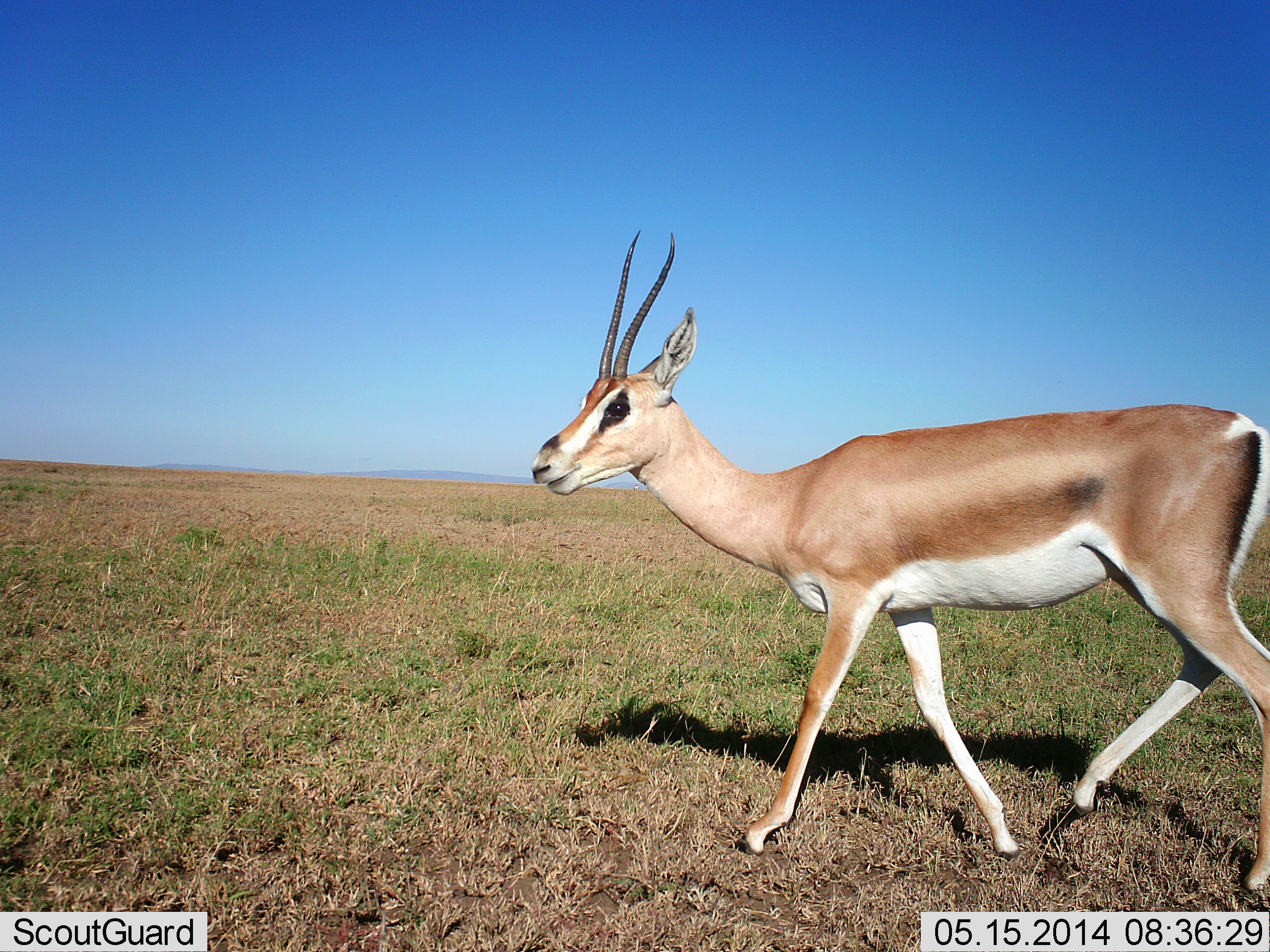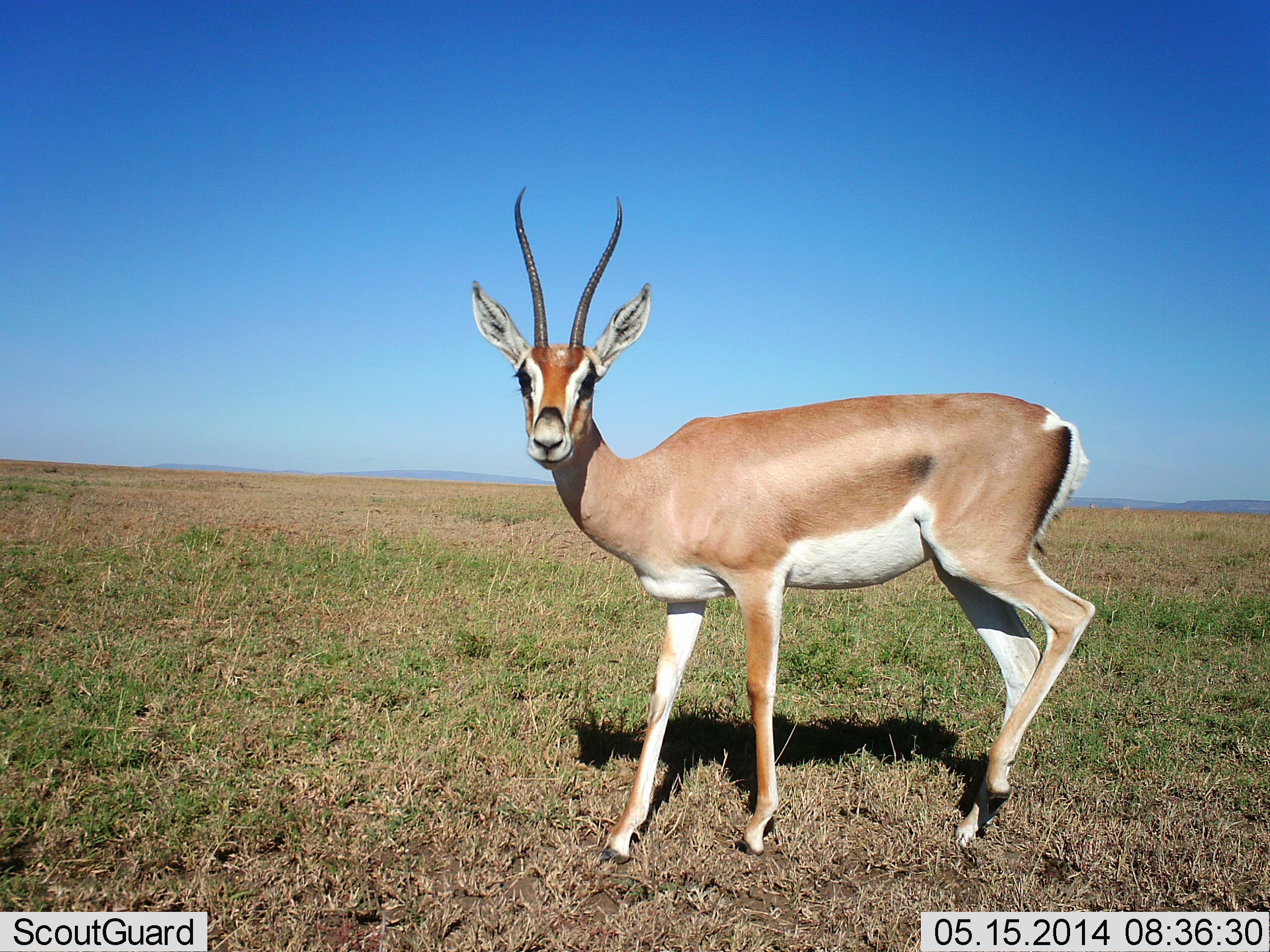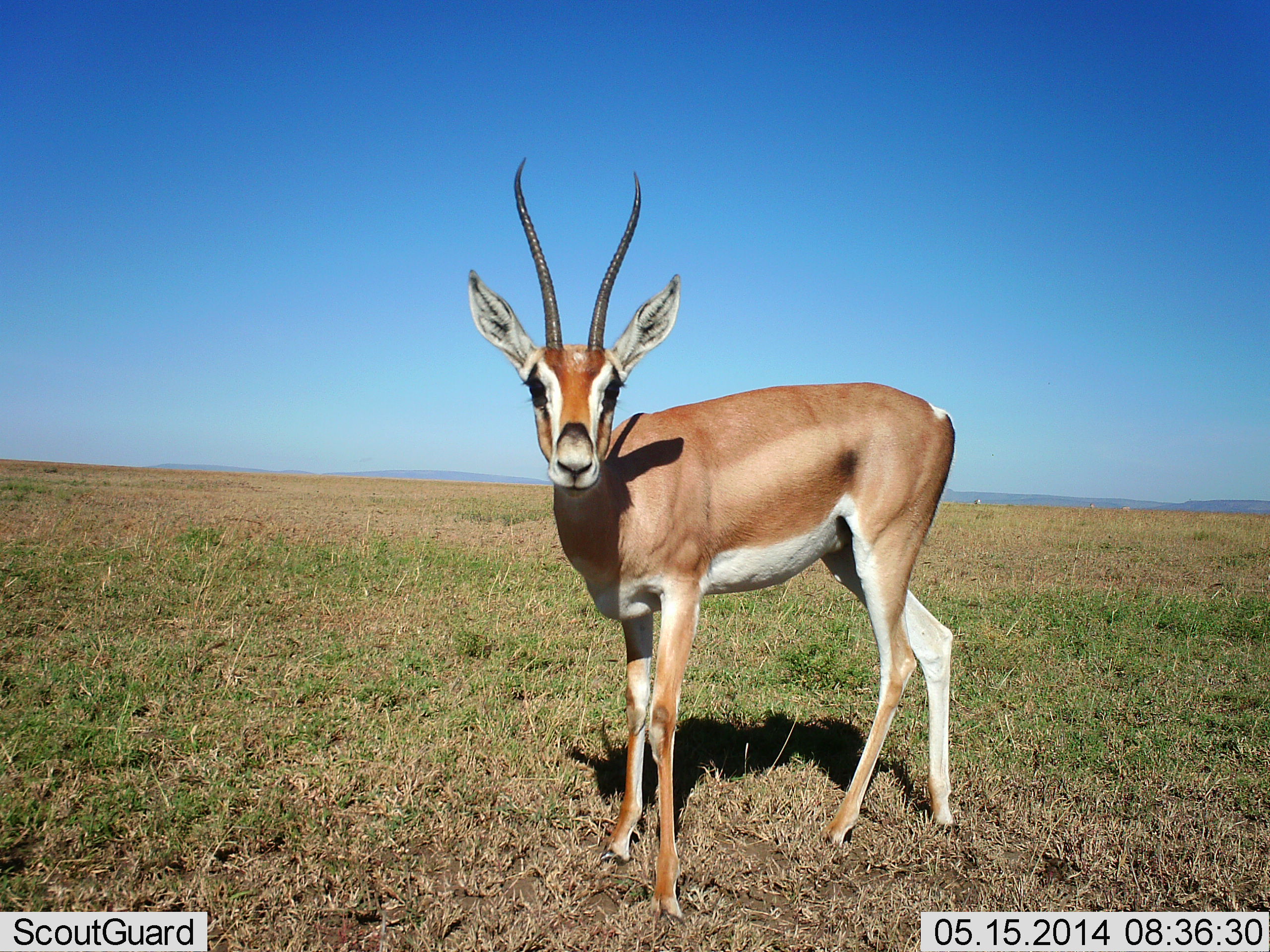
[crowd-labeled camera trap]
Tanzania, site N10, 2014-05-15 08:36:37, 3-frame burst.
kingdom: Animalia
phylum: Chordata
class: Mammalia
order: Artiodactyla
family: Bovidae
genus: Nanger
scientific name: Nanger granti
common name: grant's gazelle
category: gazellegrants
Gazellegrants (grant's gazelle) (Nanger granti), count 1. Behavior (volunteer vote fractions): standing 50%, resting 0%, moving 53%, interacting 16%. Young present (vote fraction): 0%. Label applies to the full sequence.